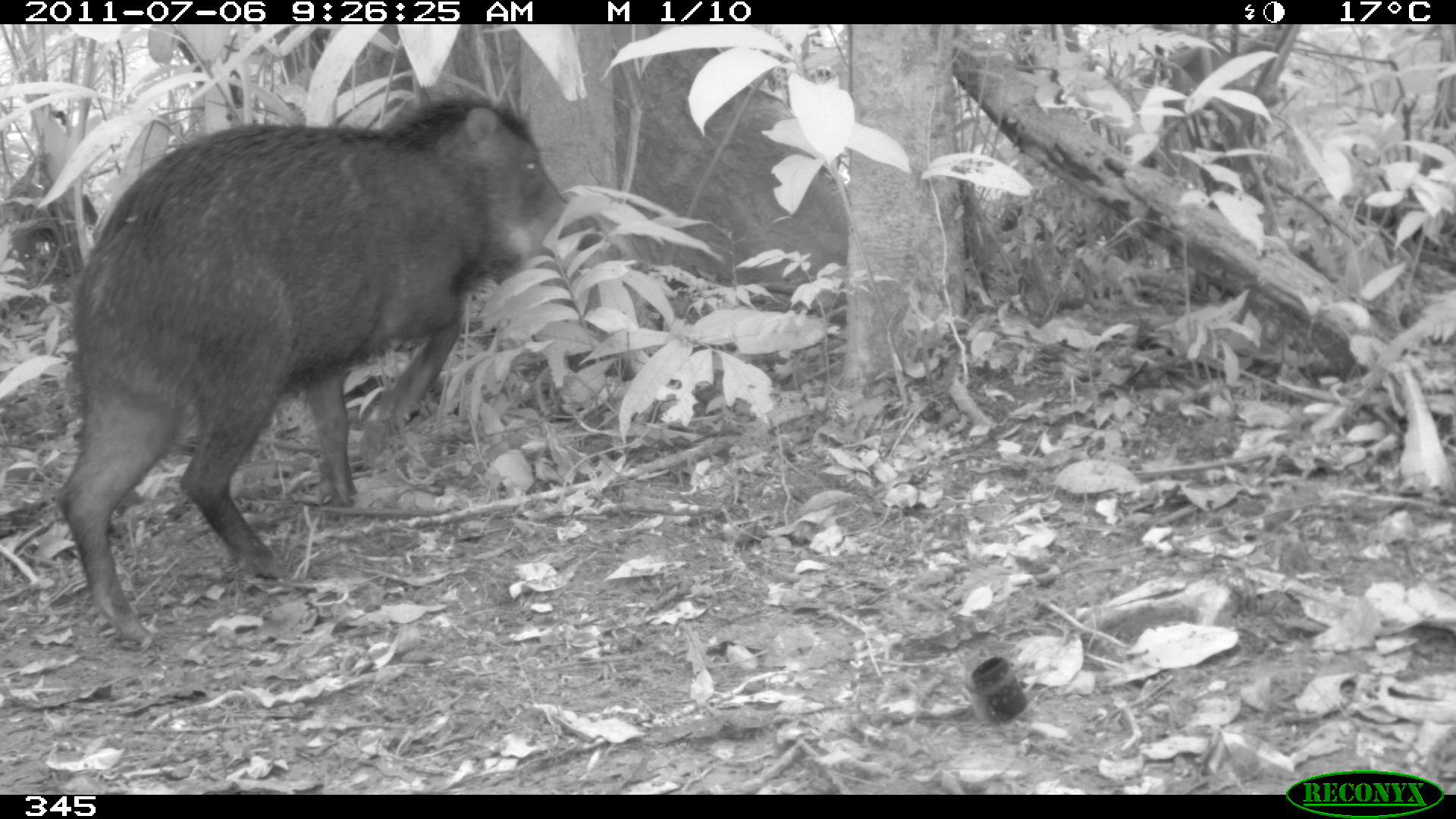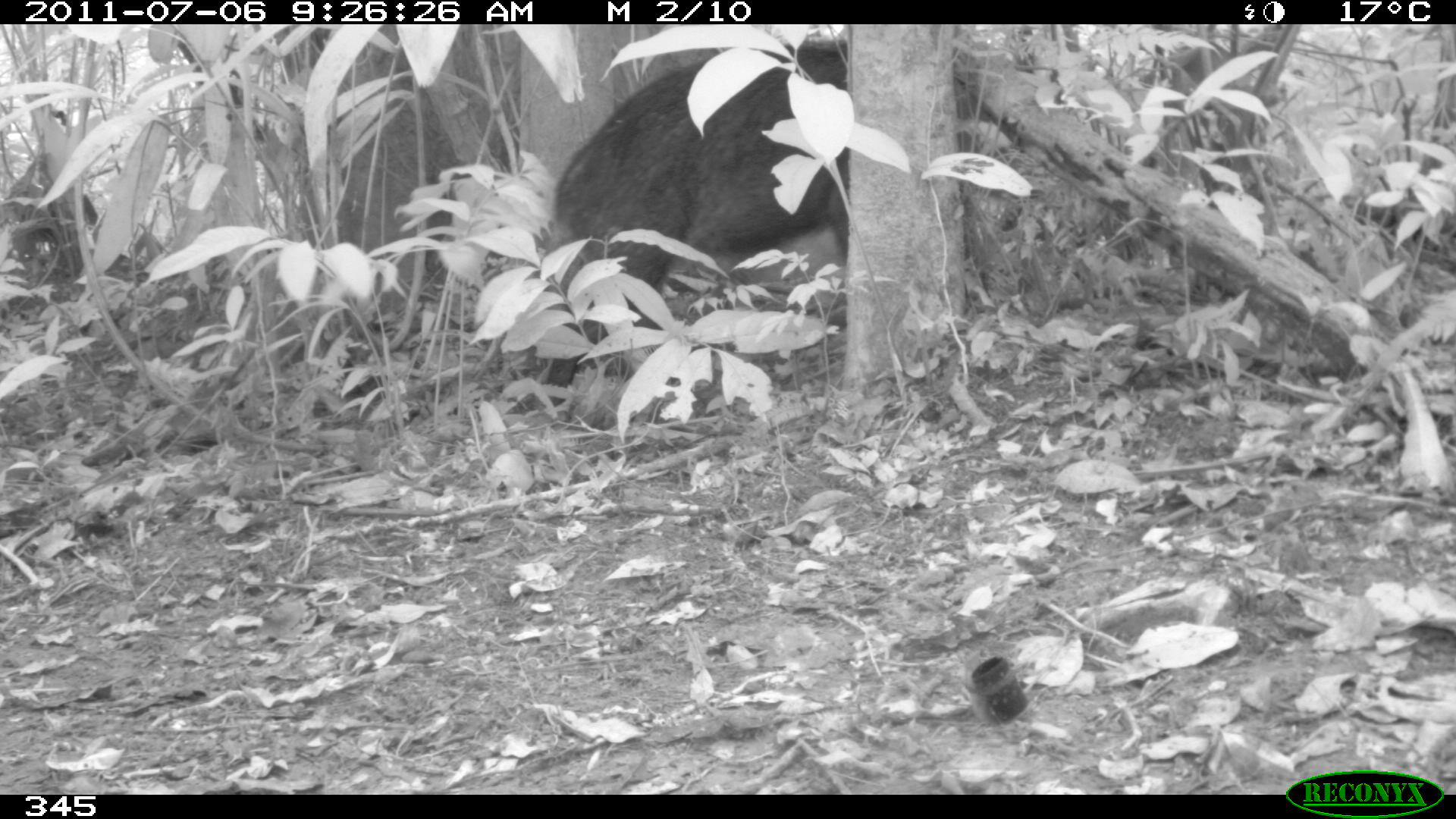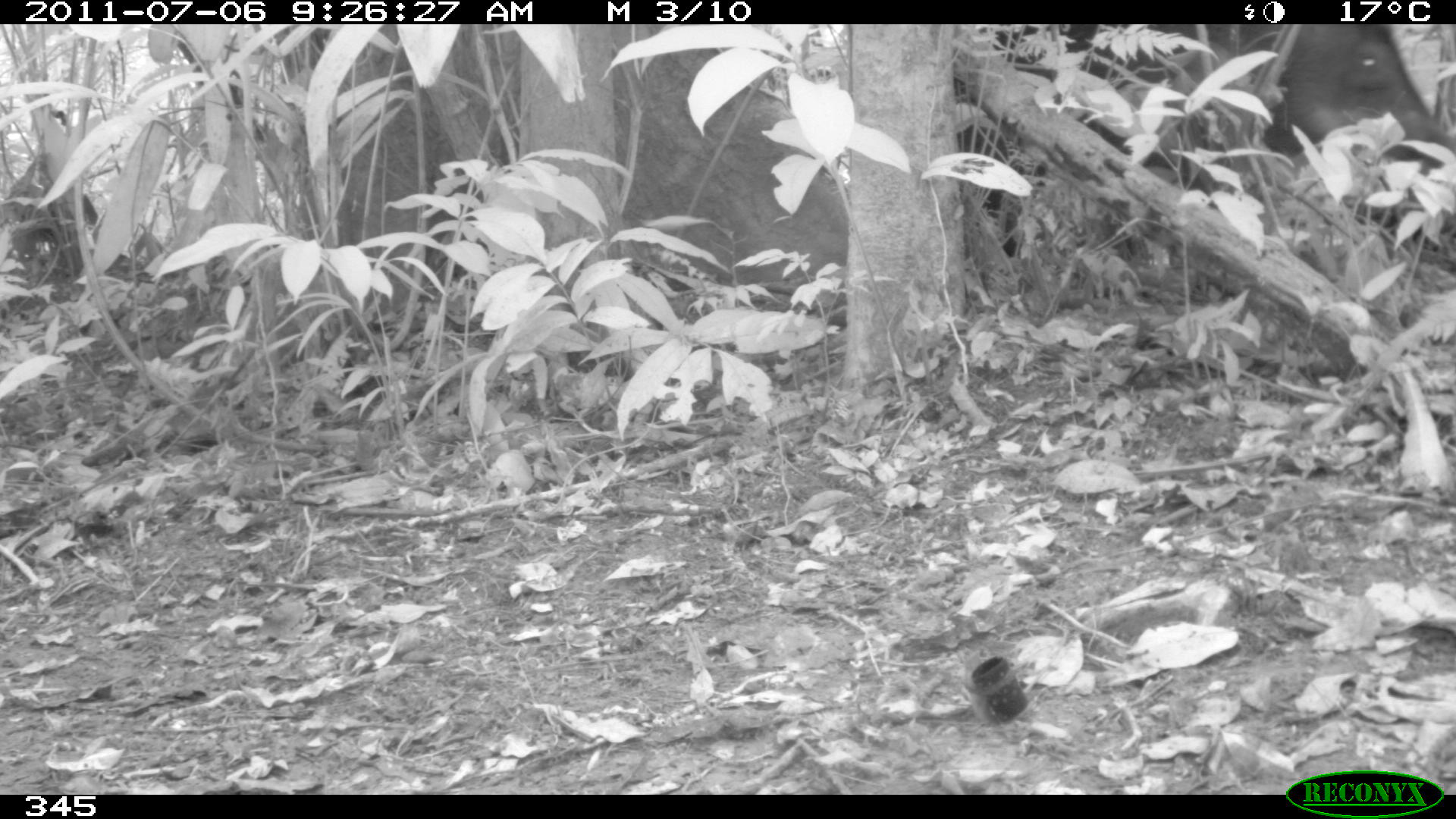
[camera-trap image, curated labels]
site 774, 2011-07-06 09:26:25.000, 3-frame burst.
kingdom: Animalia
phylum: Chordata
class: Mammalia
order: Artiodactyla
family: Tayassuidae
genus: Tayassu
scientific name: Tayassu pecari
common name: white-lipped peccary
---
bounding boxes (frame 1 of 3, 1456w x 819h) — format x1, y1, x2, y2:
tayassu pecari: 54, 89, 600, 639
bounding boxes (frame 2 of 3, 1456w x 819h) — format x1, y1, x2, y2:
tayassu pecari: 545, 35, 1024, 403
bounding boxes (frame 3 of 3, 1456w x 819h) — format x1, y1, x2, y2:
tayassu pecari: 948, 24, 1456, 266